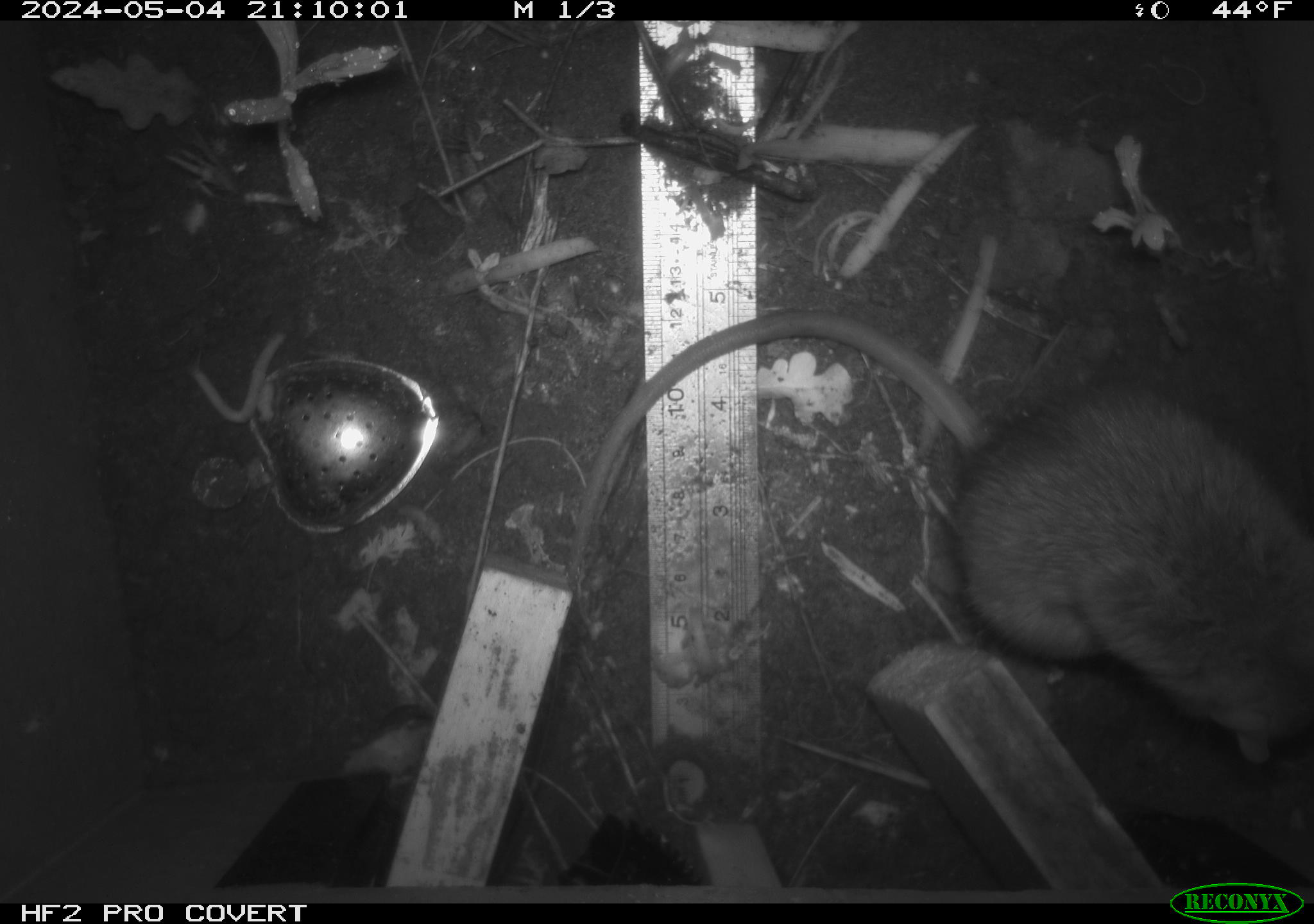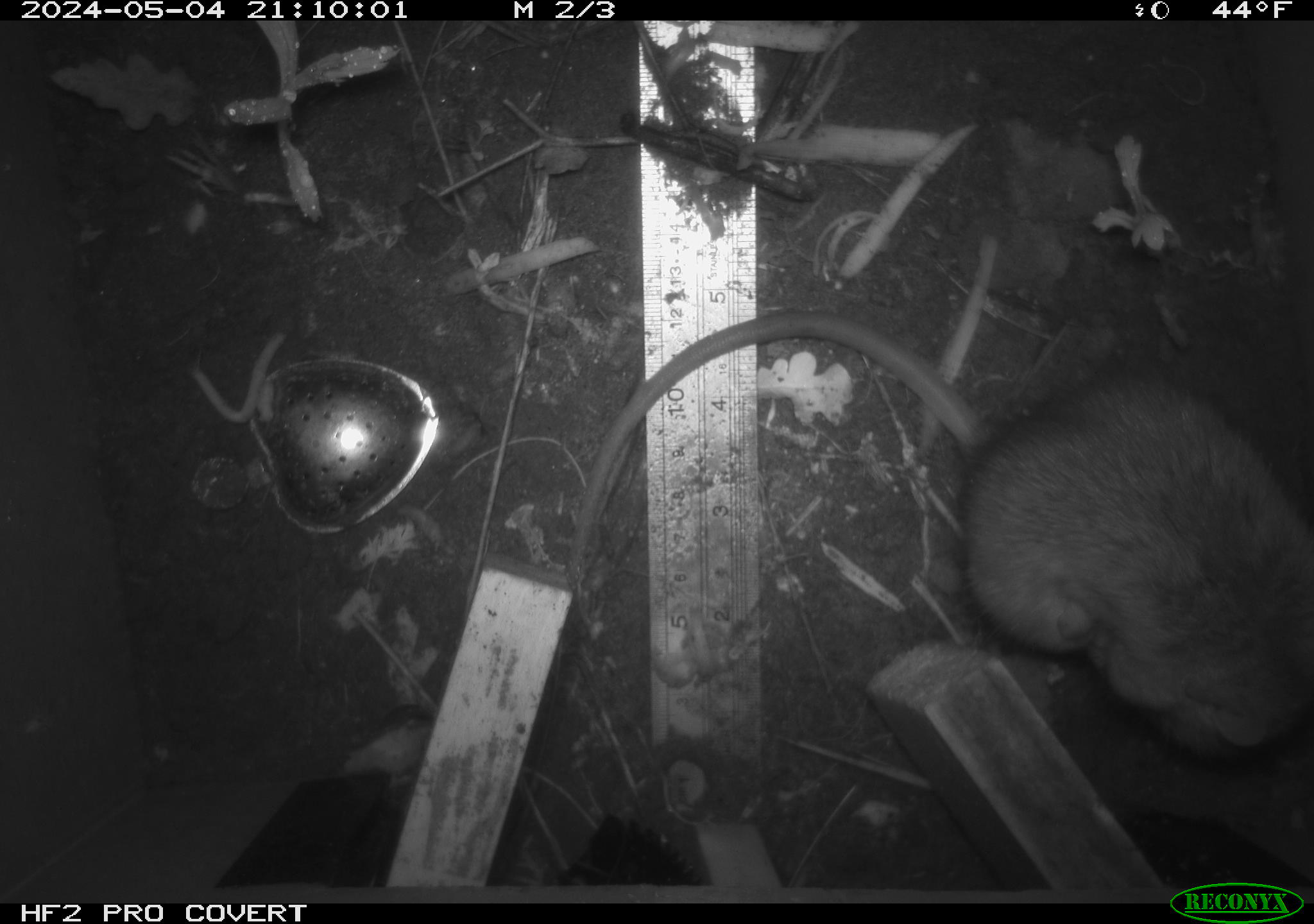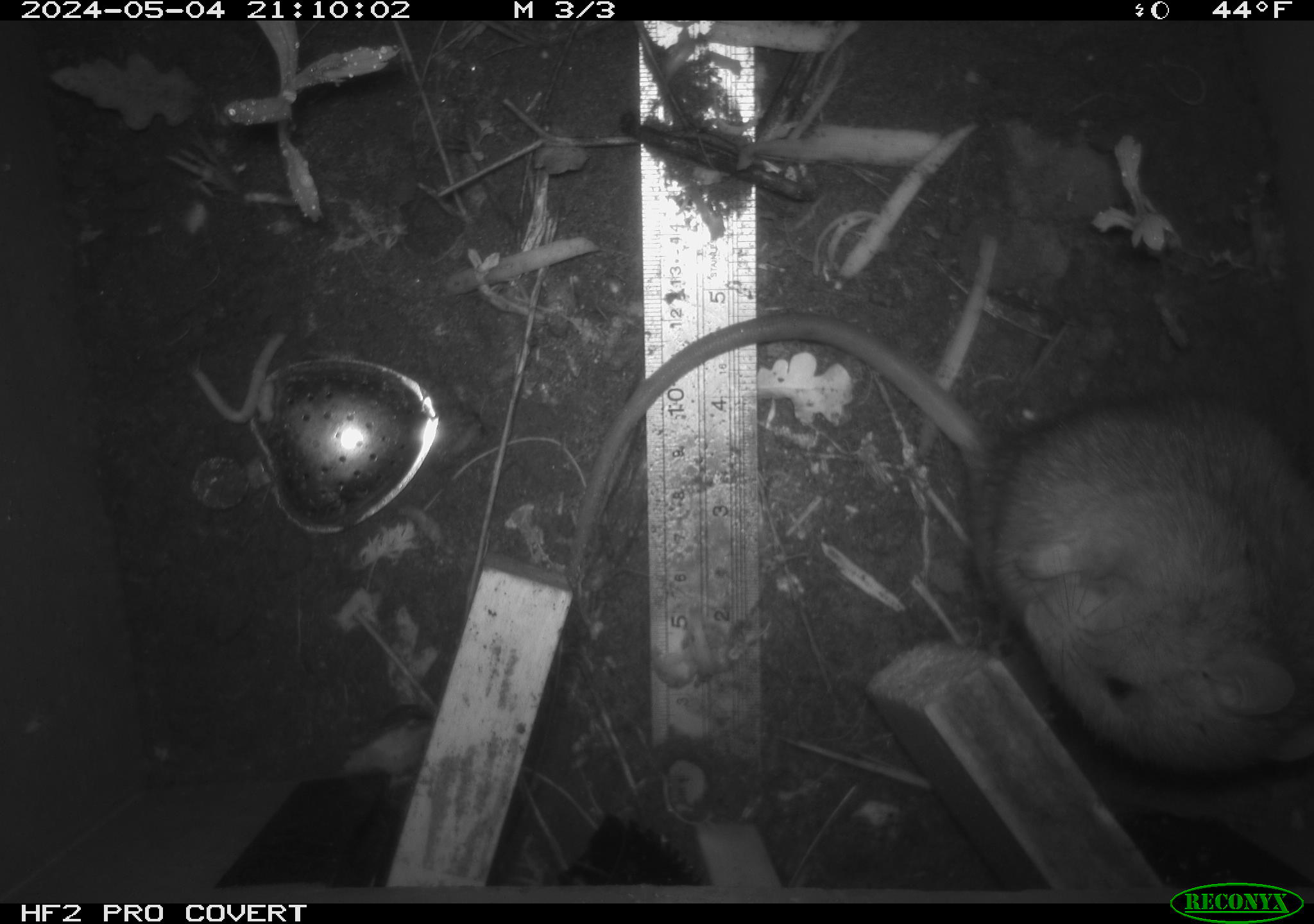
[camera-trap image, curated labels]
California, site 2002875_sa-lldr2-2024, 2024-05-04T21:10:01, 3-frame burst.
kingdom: Animalia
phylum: Chordata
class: Mammalia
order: Rodentia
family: Muridae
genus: Rattus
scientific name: Rattus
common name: rat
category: rattus species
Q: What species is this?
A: Rattus species (rat) (Rattus).